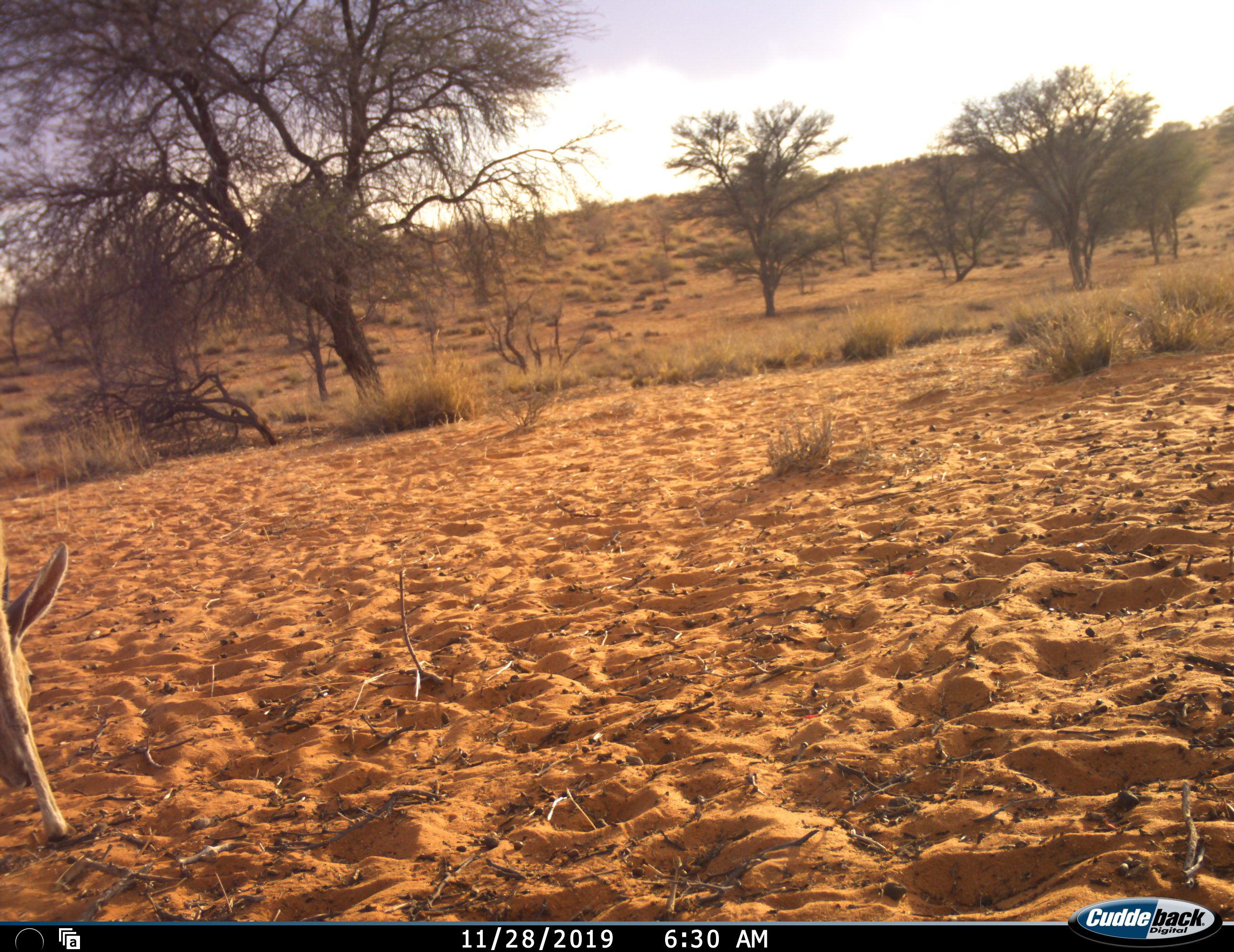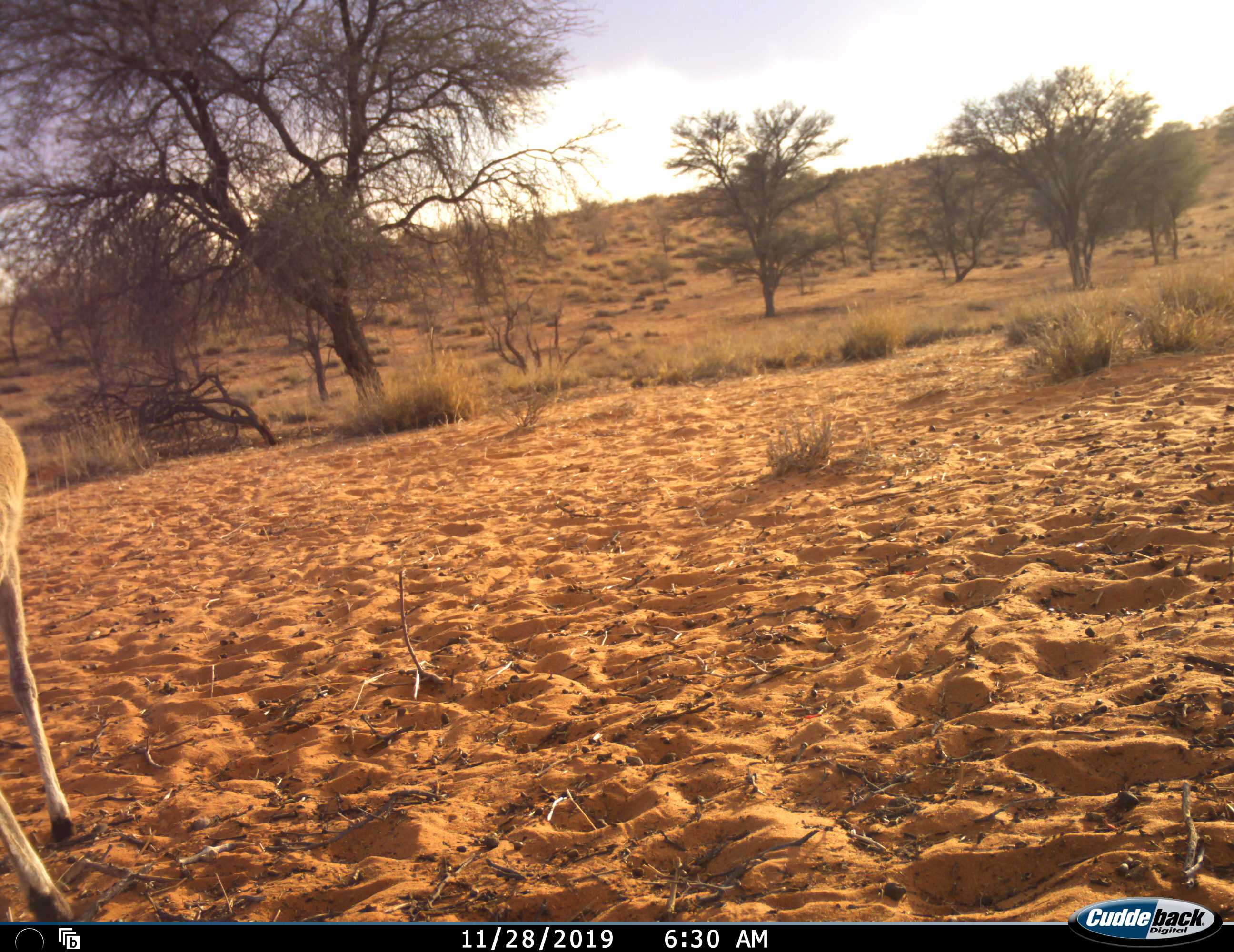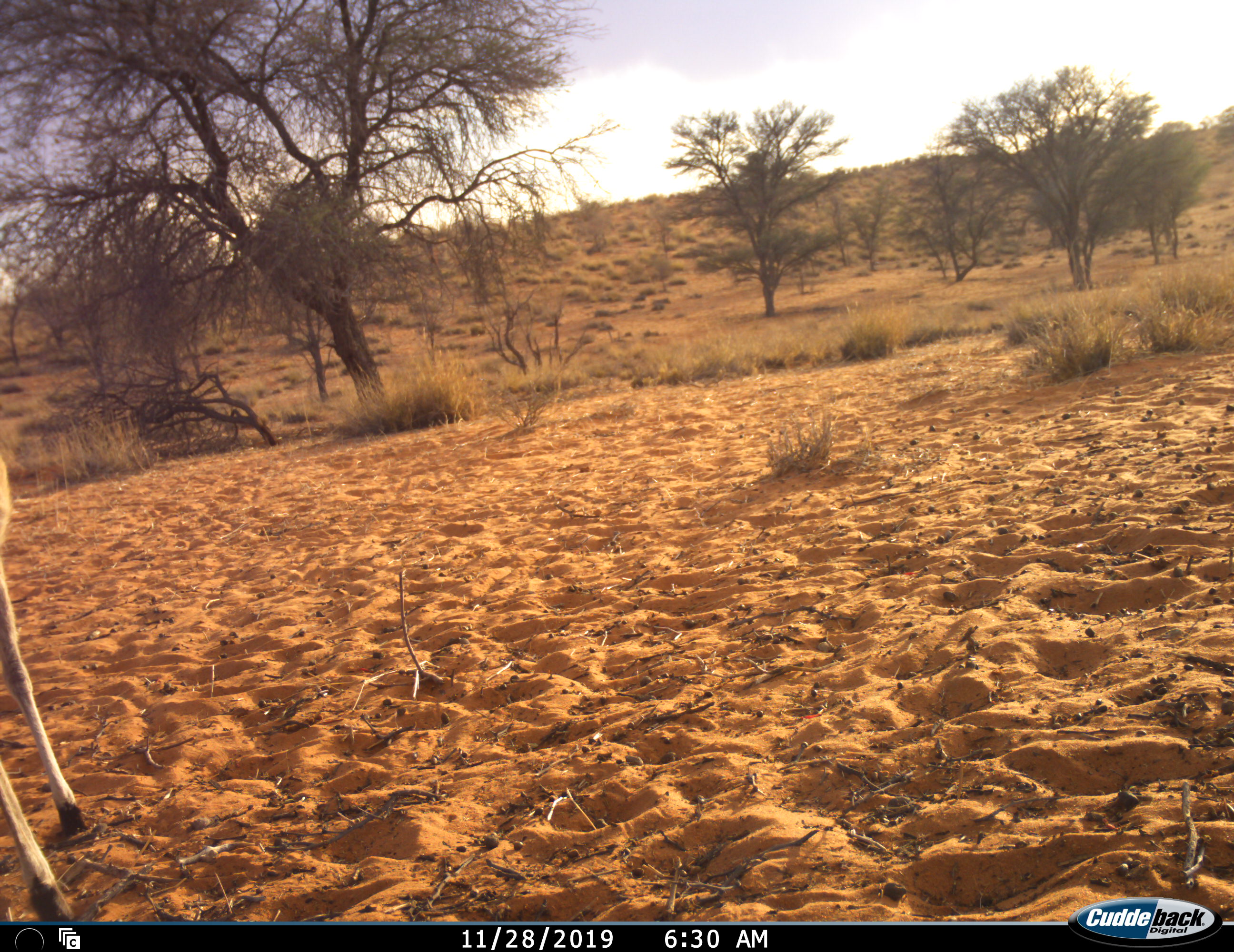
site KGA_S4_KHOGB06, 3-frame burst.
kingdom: Animalia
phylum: Chordata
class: Mammalia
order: Artiodactyla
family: Bovidae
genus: Raphicerus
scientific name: Raphicerus campestris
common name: steenbok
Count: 1.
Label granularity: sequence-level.